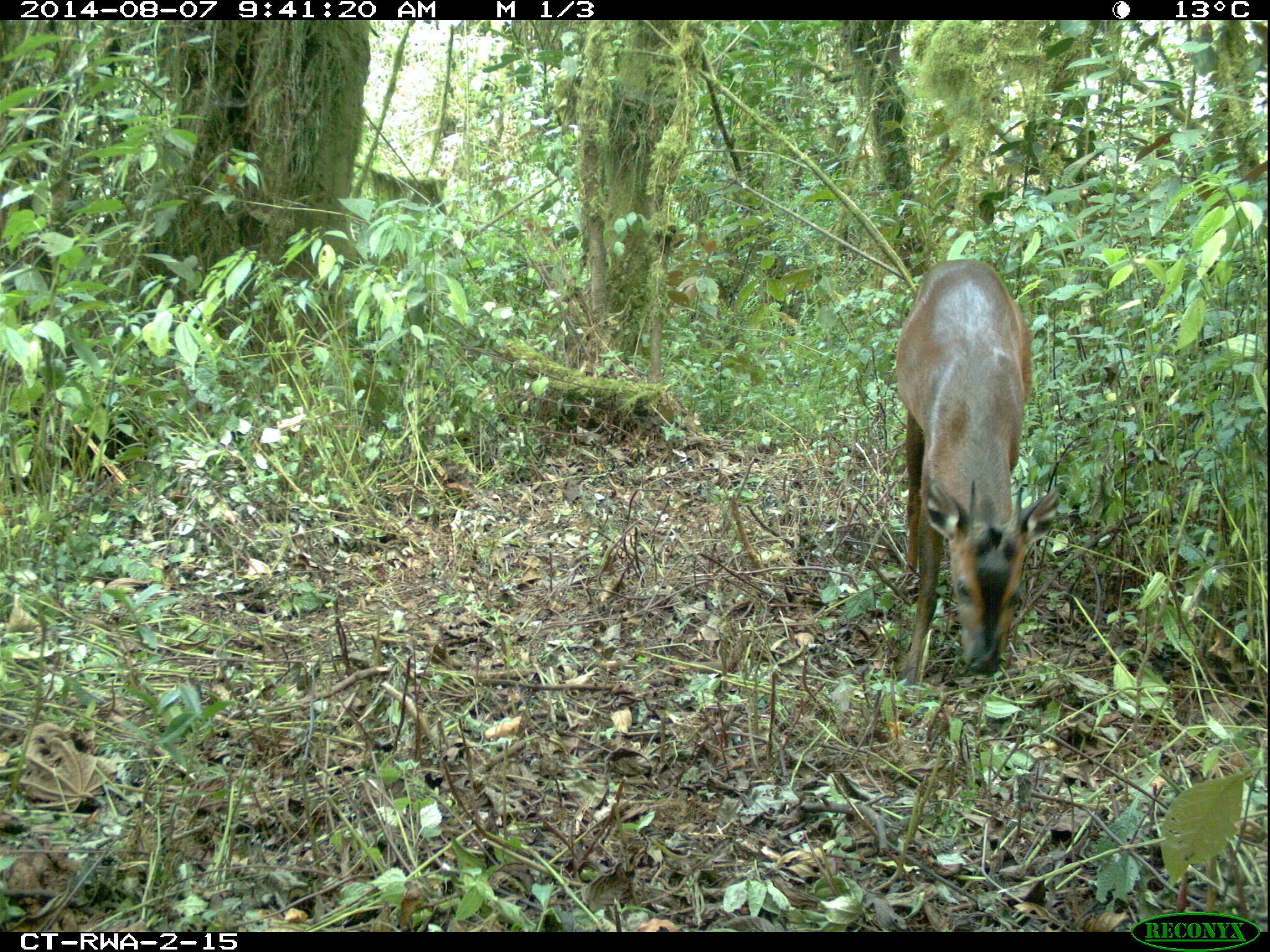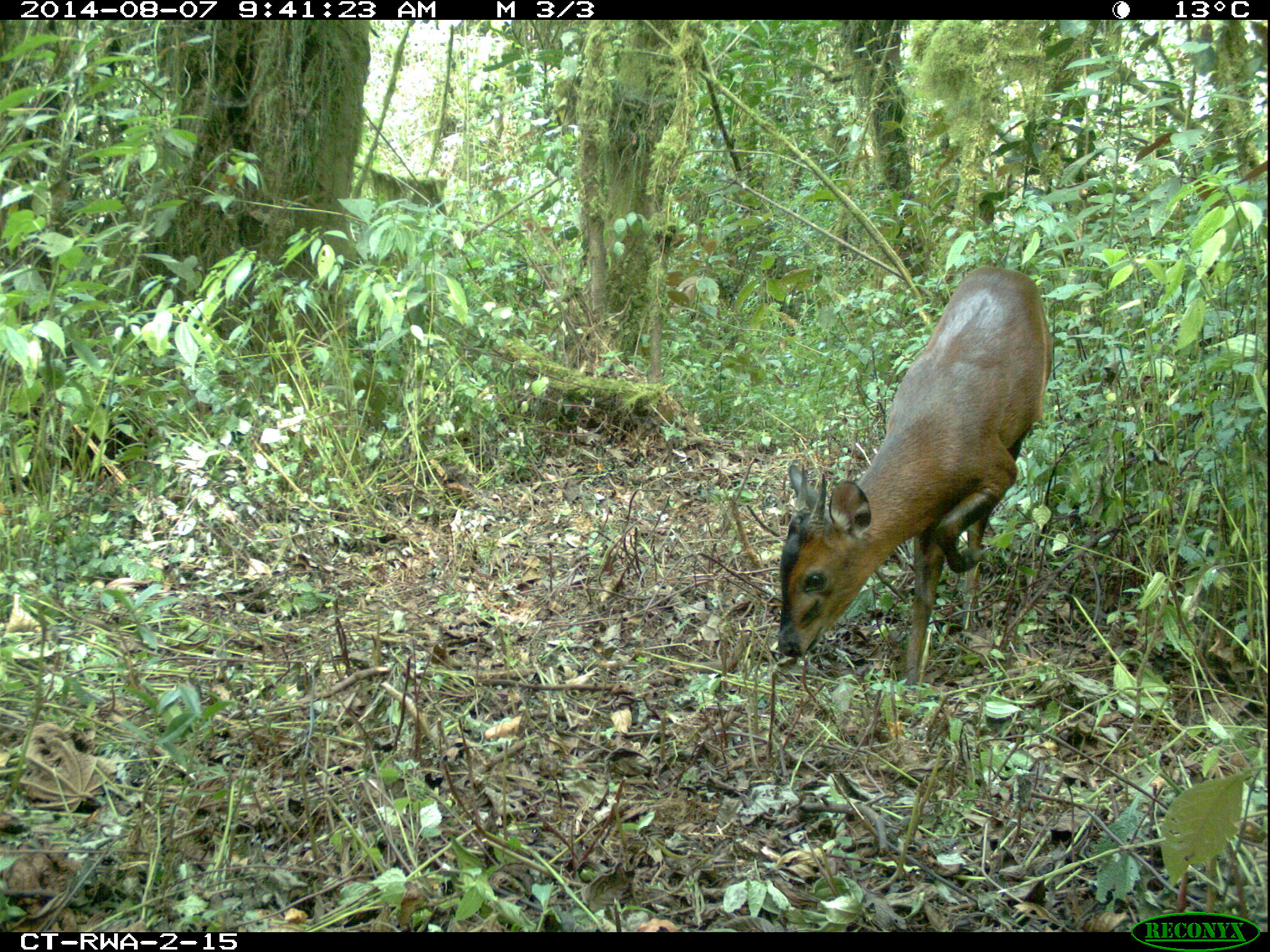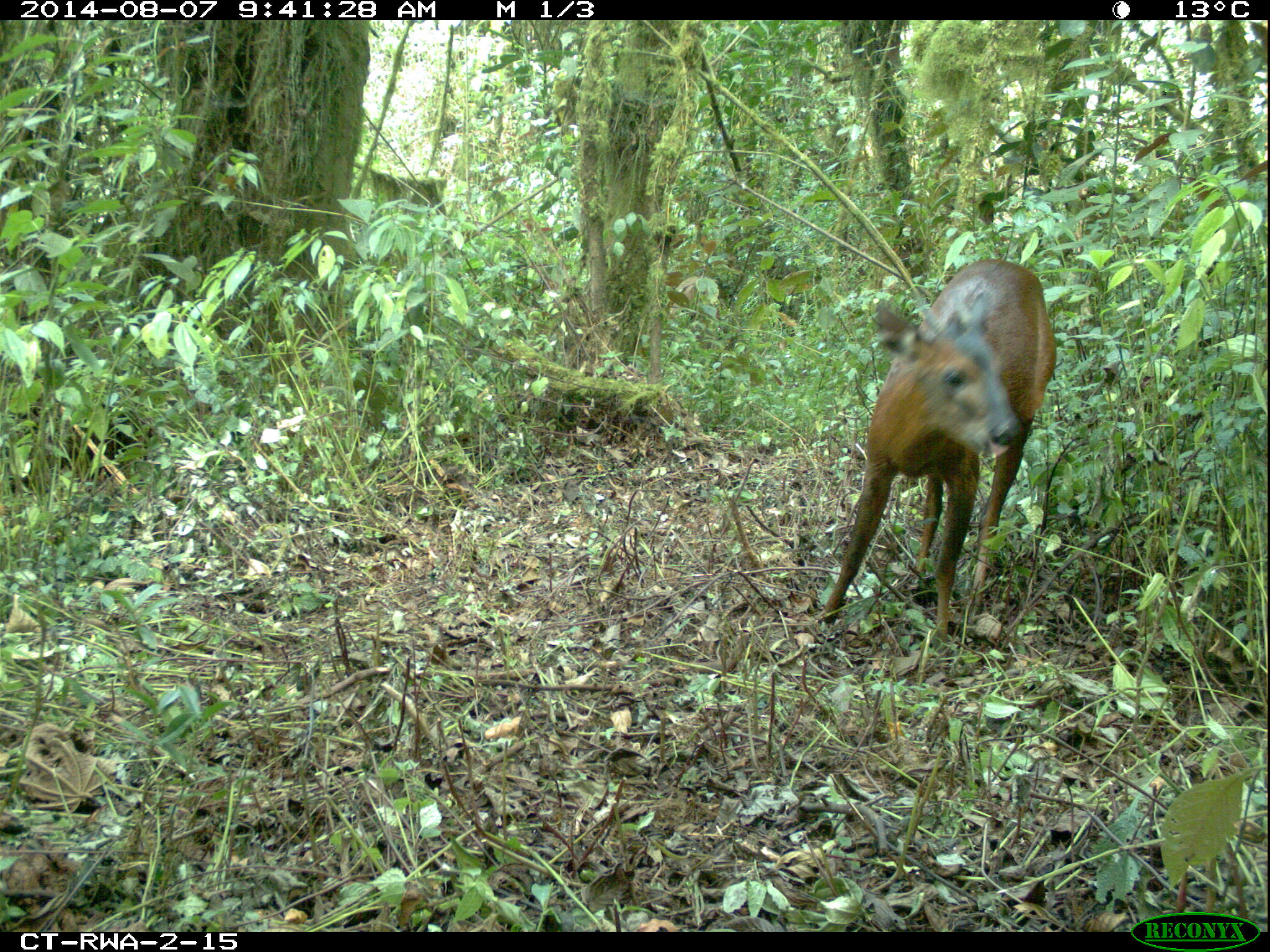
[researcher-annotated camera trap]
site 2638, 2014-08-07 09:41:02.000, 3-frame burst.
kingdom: Animalia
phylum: Chordata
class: Mammalia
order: Artiodactyla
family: Bovidae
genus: Cephalophus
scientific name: Cephalophus nigrifrons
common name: black-fronted duiker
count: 1